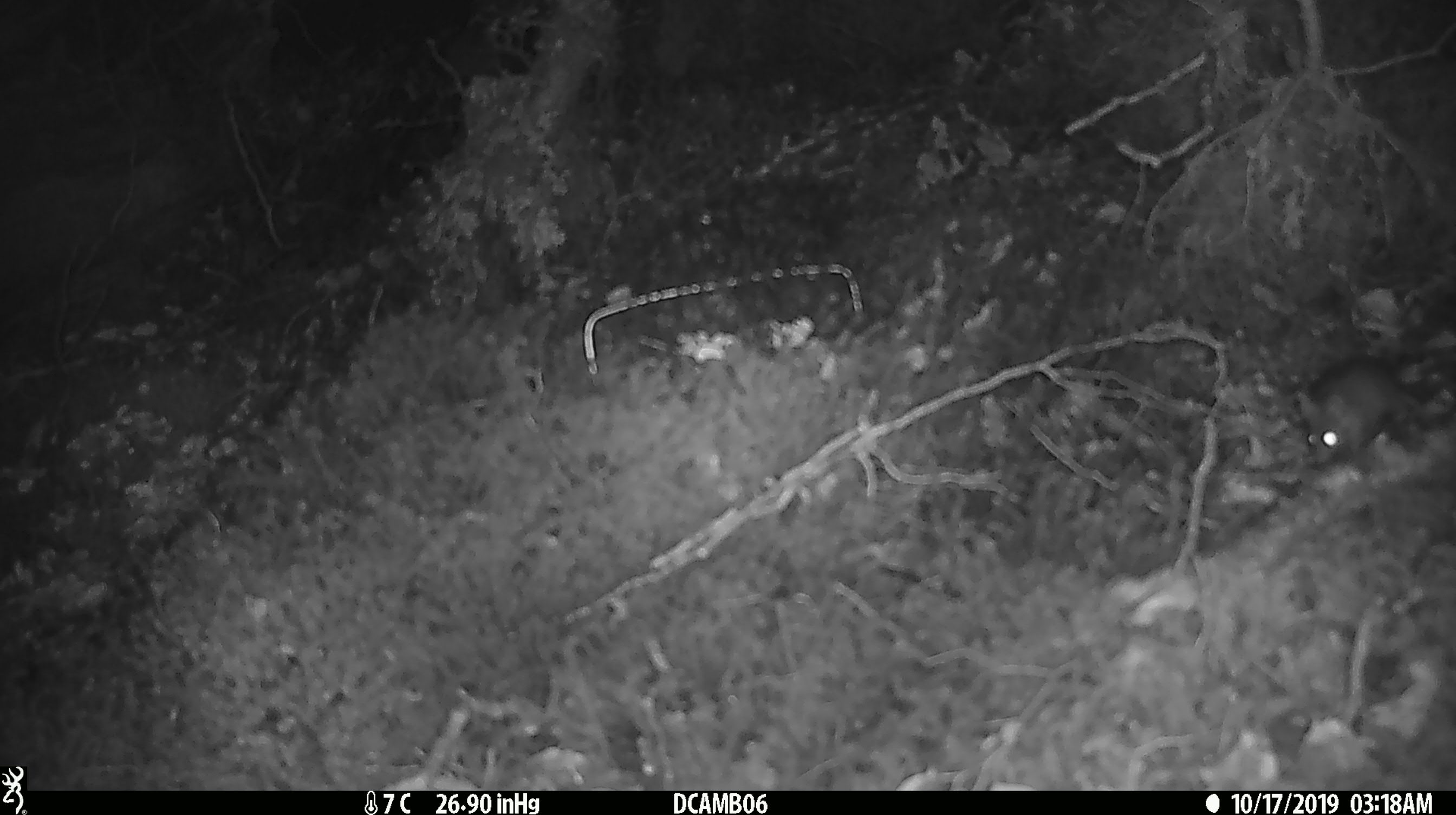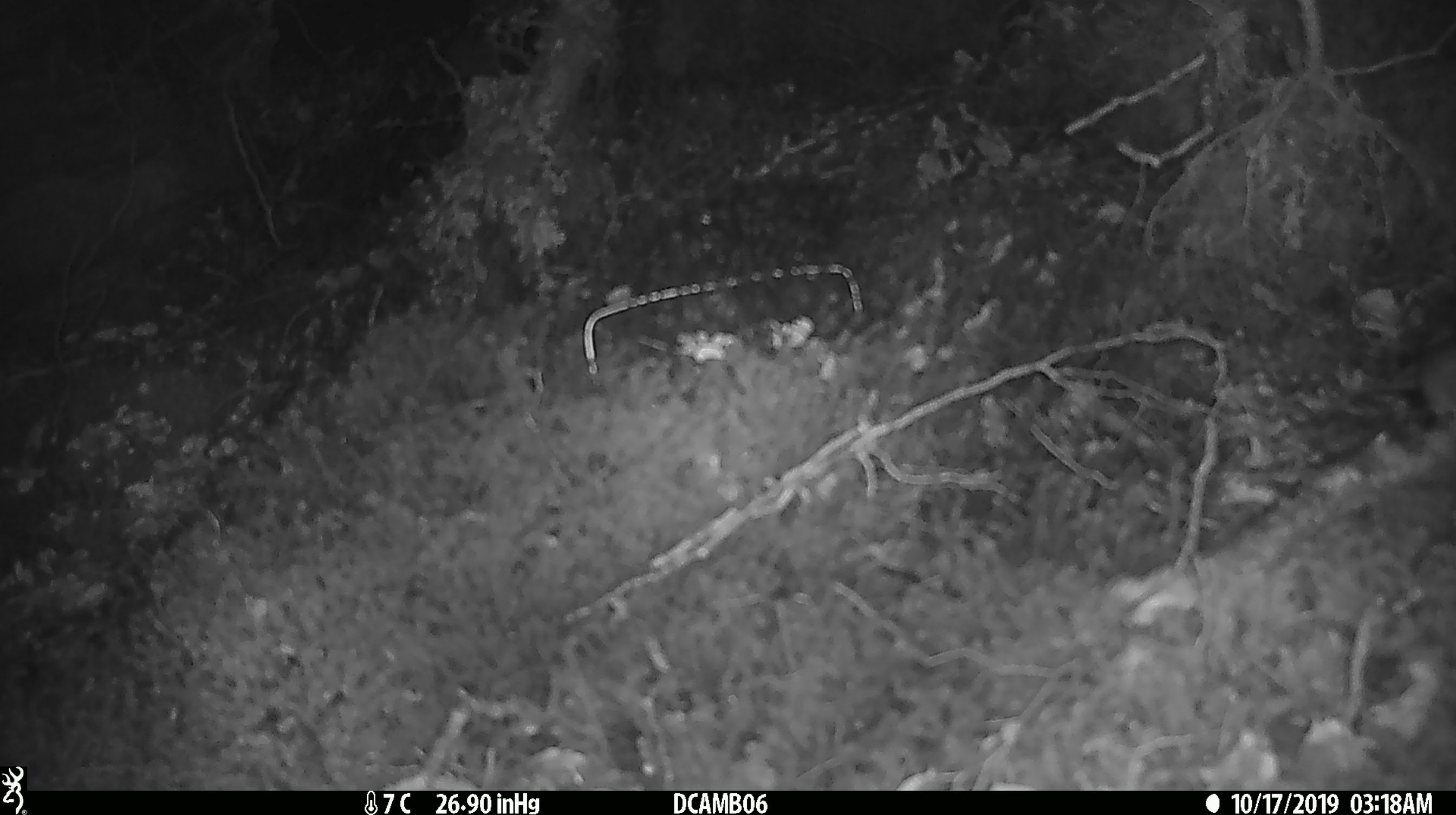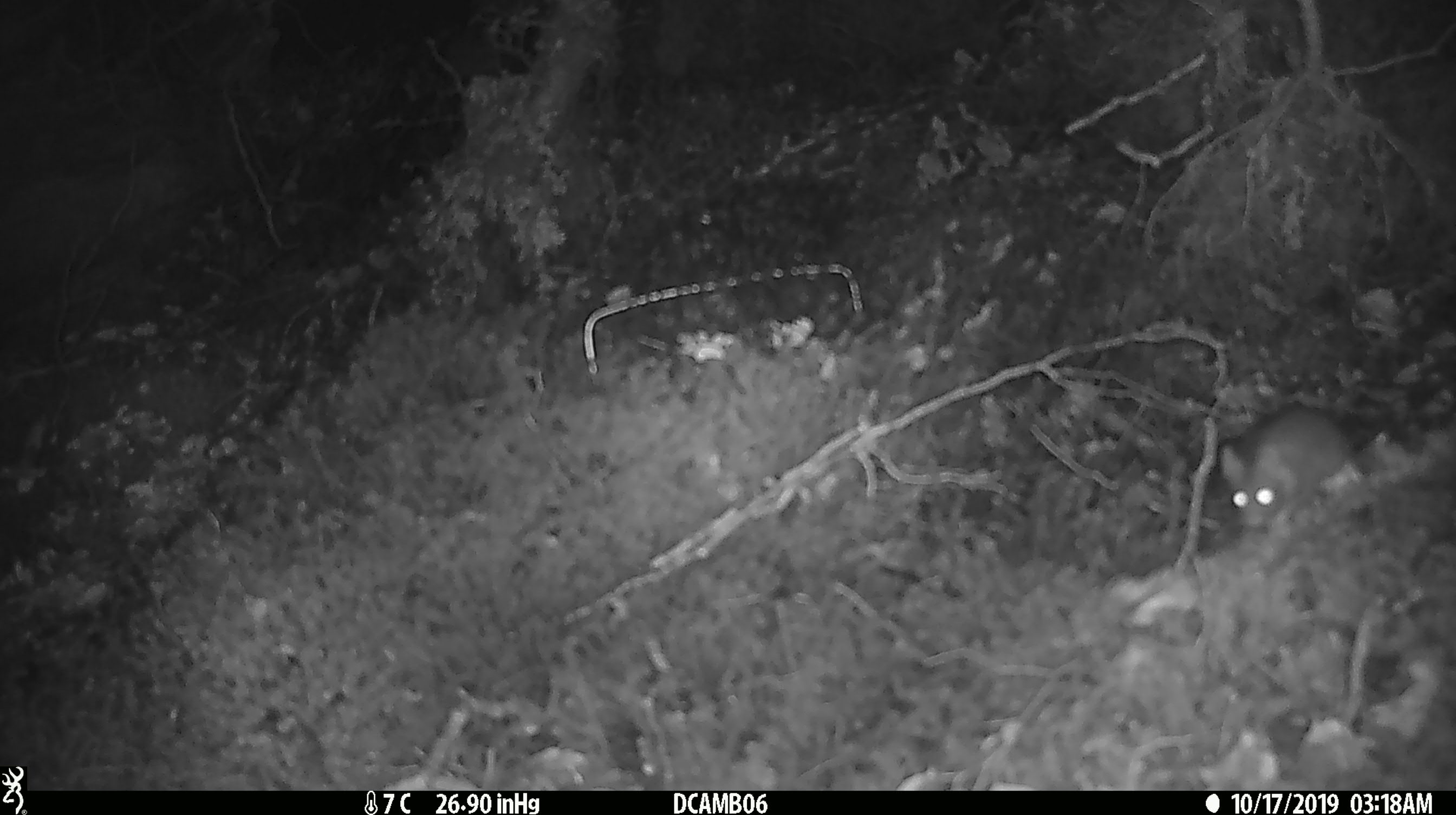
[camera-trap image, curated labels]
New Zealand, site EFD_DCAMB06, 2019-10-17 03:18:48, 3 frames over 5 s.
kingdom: Animalia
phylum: Chordata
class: Mammalia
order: Rodentia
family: Muridae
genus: Mus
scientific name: Mus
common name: mouse